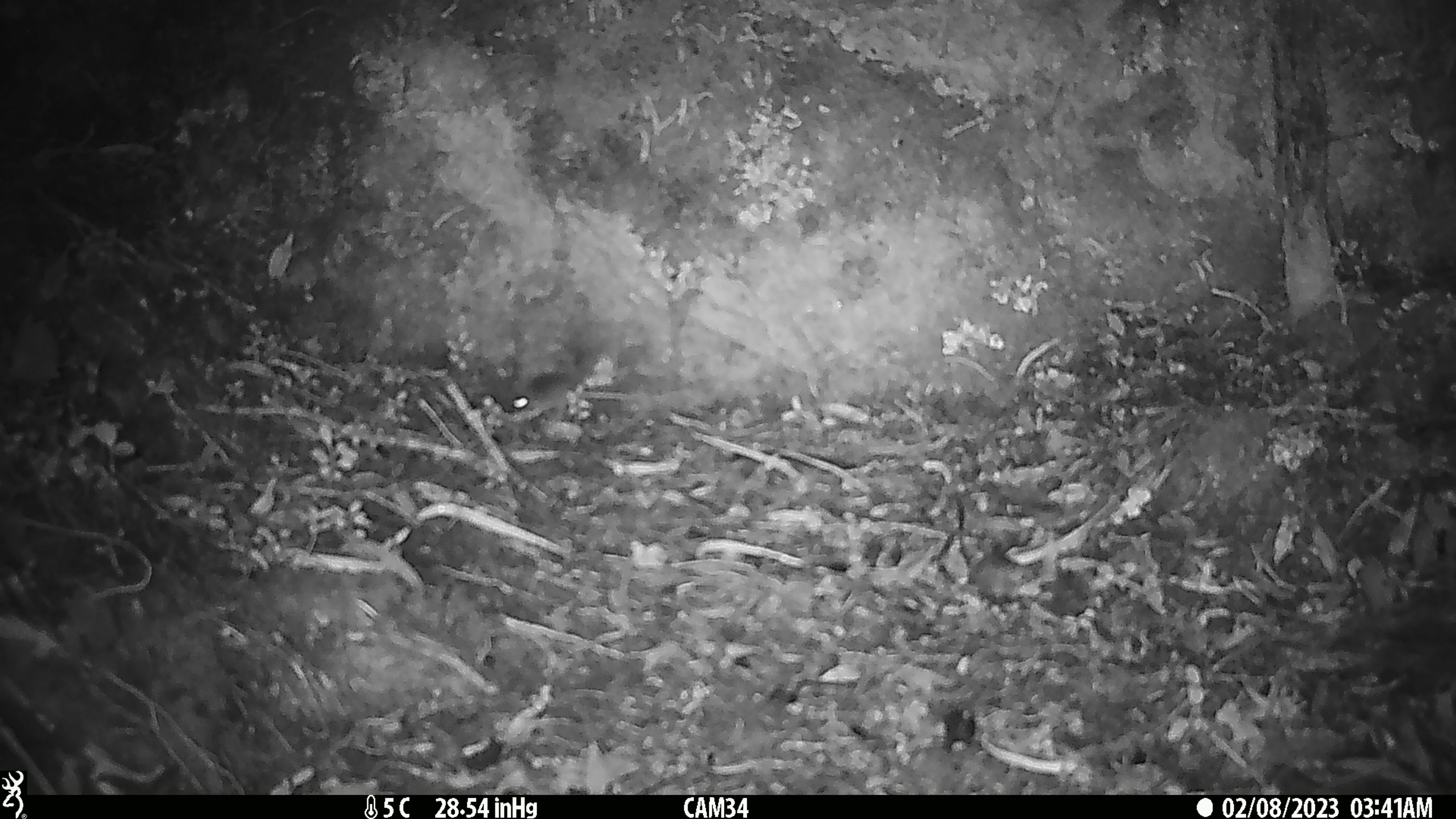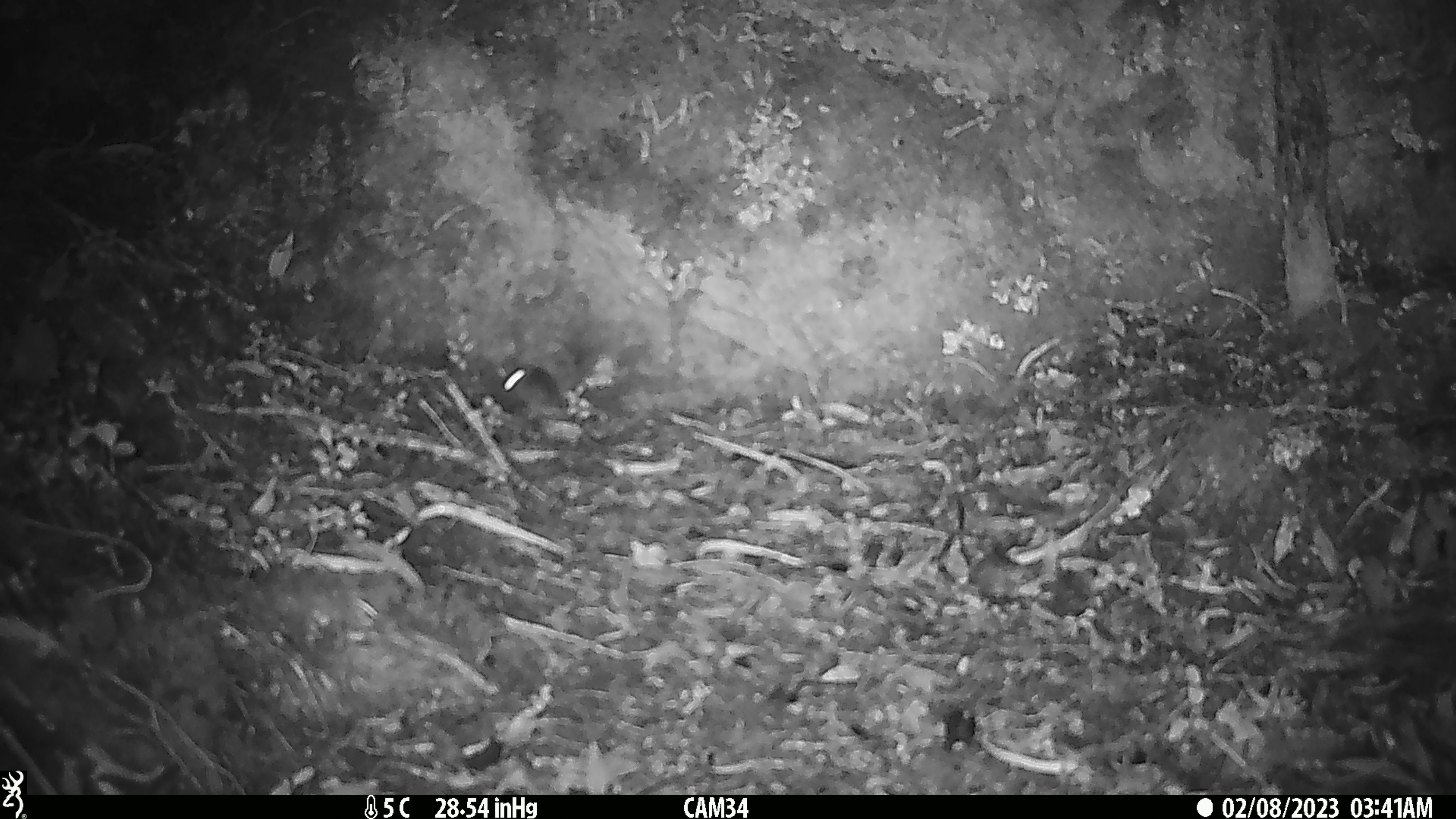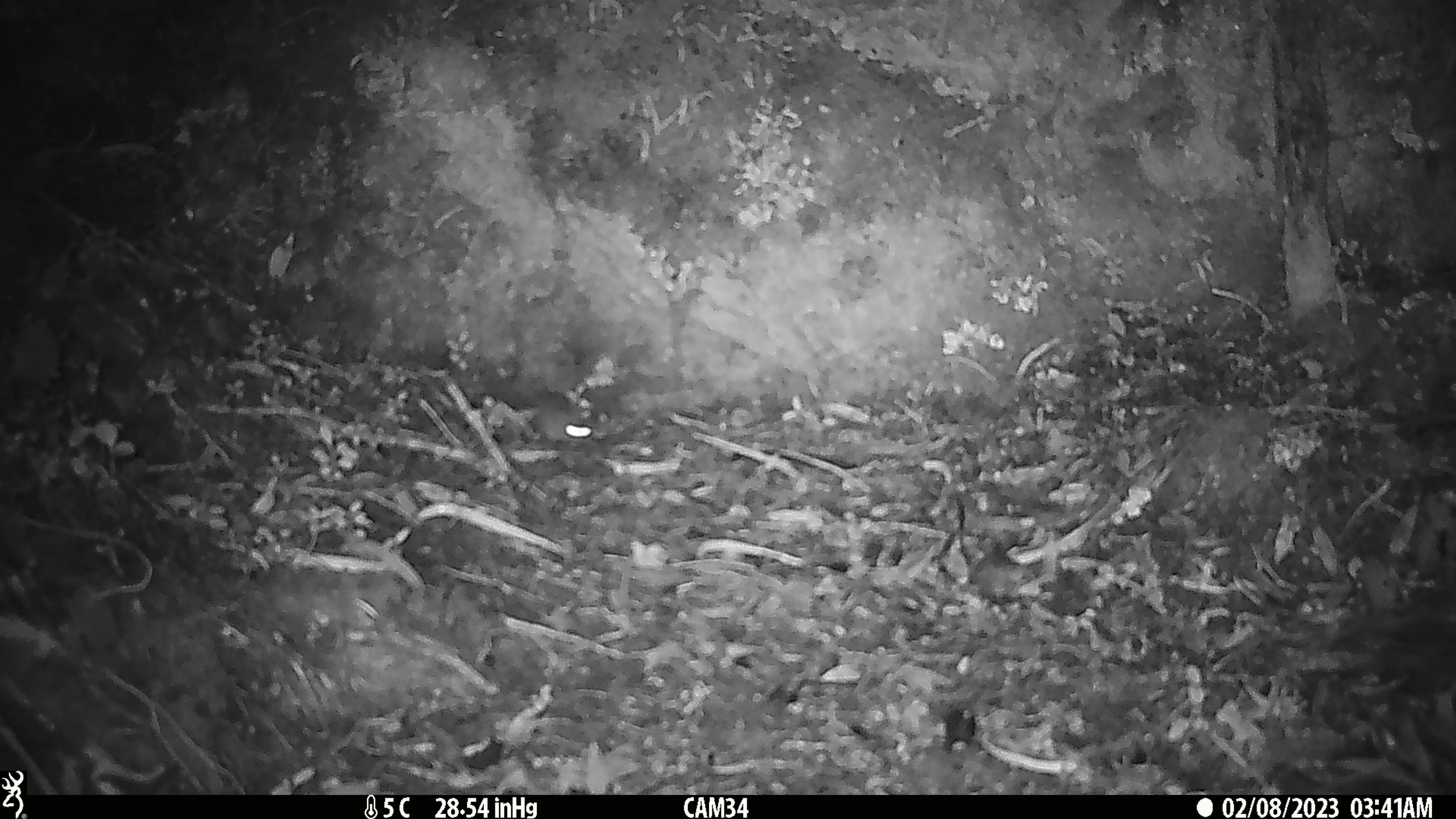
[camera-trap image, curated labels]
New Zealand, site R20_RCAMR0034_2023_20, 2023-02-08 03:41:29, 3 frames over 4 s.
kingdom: Animalia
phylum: Chordata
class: Mammalia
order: Rodentia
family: Muridae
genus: Mus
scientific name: Mus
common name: mouse